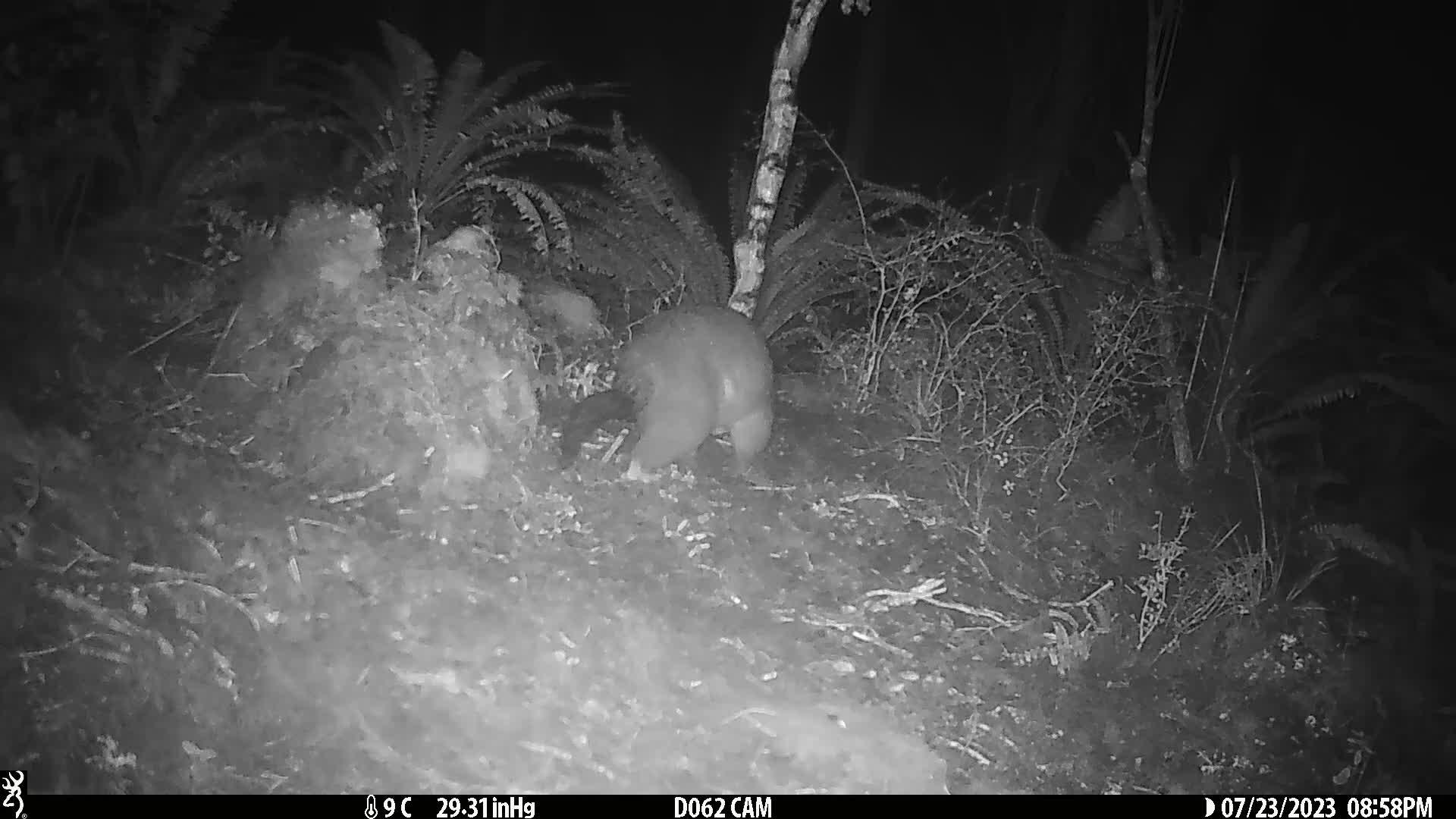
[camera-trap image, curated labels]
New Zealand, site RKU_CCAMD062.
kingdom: Animalia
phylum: Chordata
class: Mammalia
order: Diprotodontia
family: Phalangeridae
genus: Trichosurus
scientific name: Trichosurus vulpecula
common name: common brushtail possum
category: possum